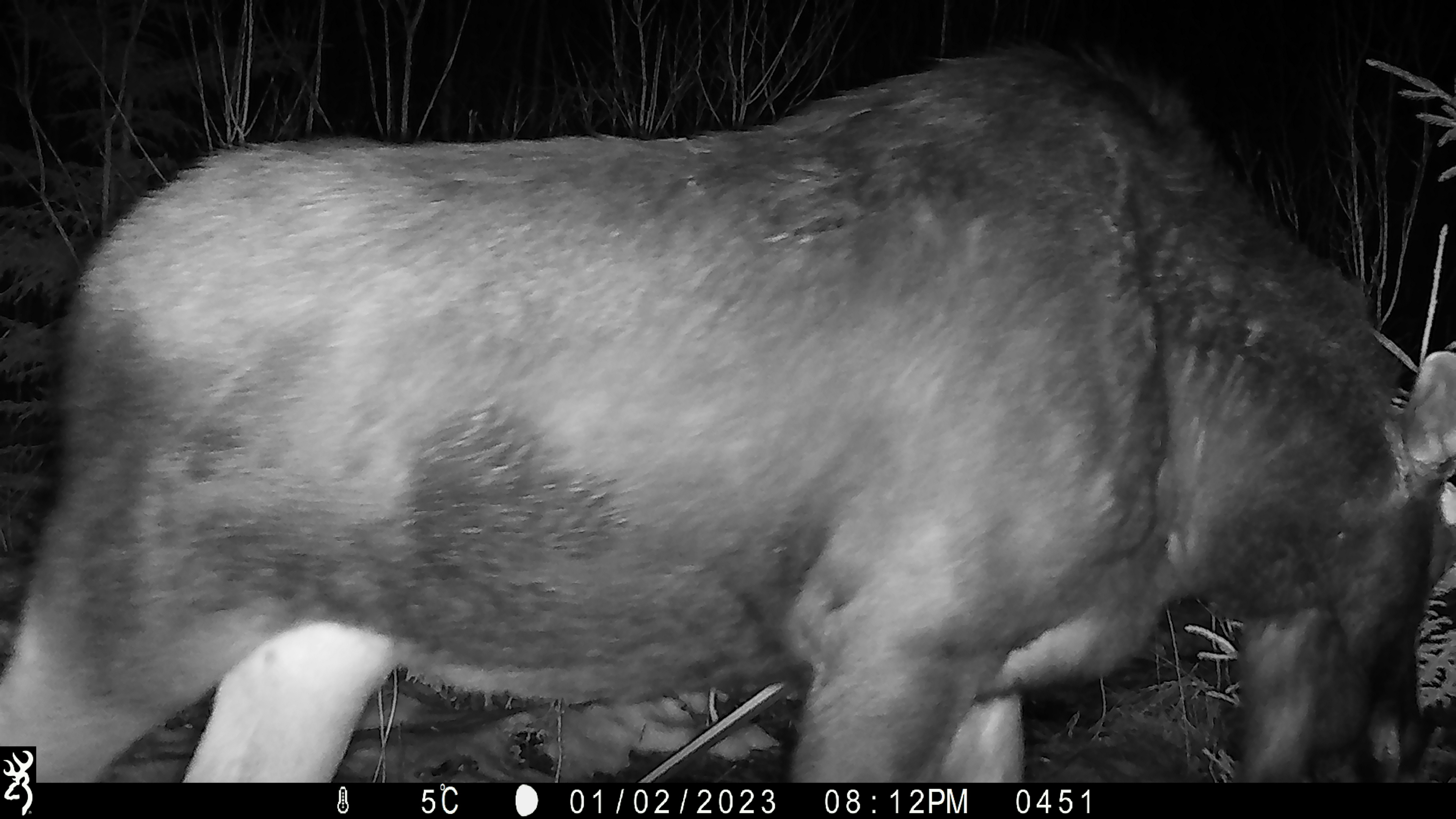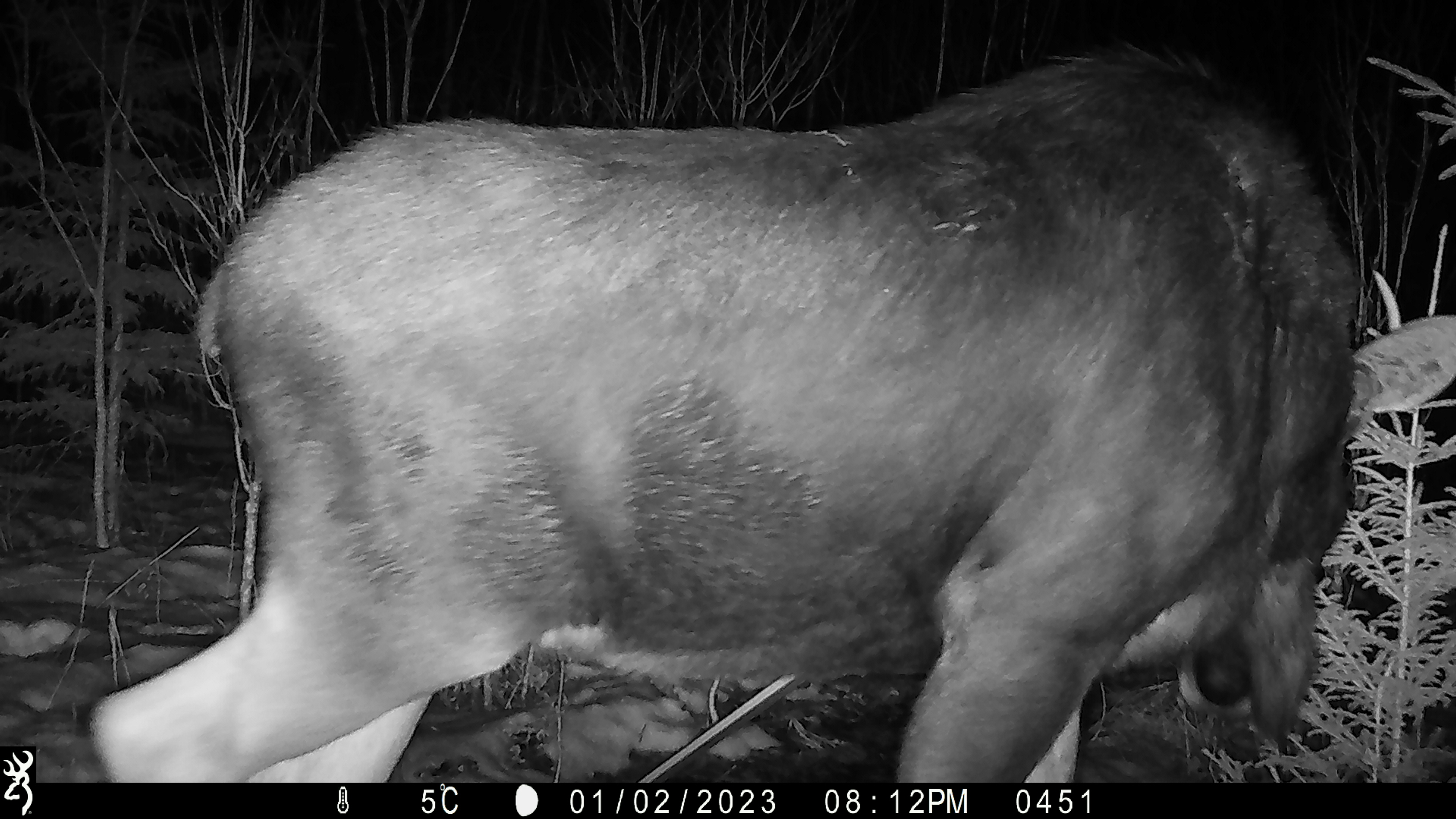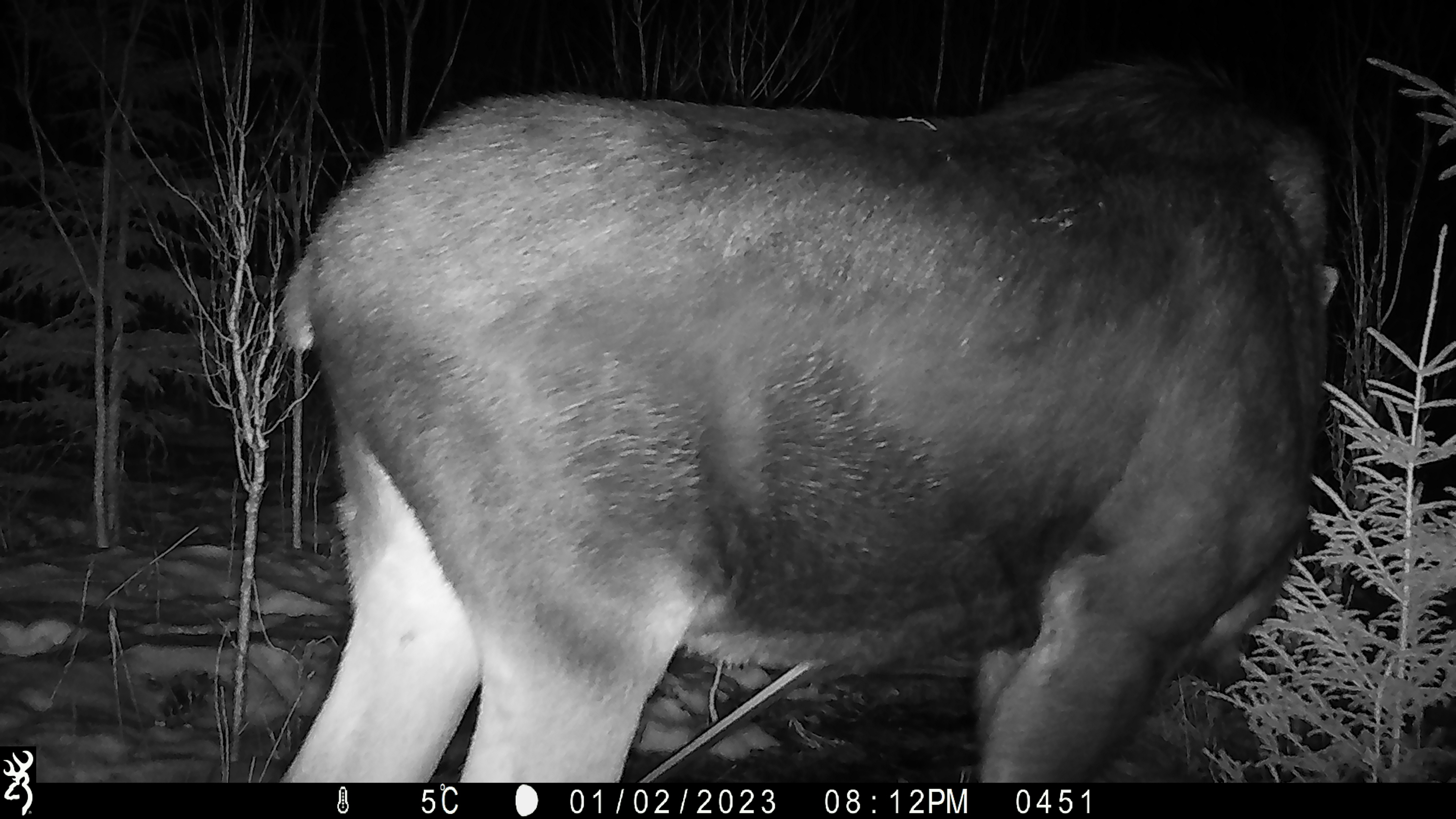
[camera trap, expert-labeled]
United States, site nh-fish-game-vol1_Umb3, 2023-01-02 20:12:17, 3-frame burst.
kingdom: Animalia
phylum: Chordata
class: Mammalia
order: Artiodactyla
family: Cervidae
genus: Alces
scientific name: Alces alces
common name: moose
Moose (Alces alces).